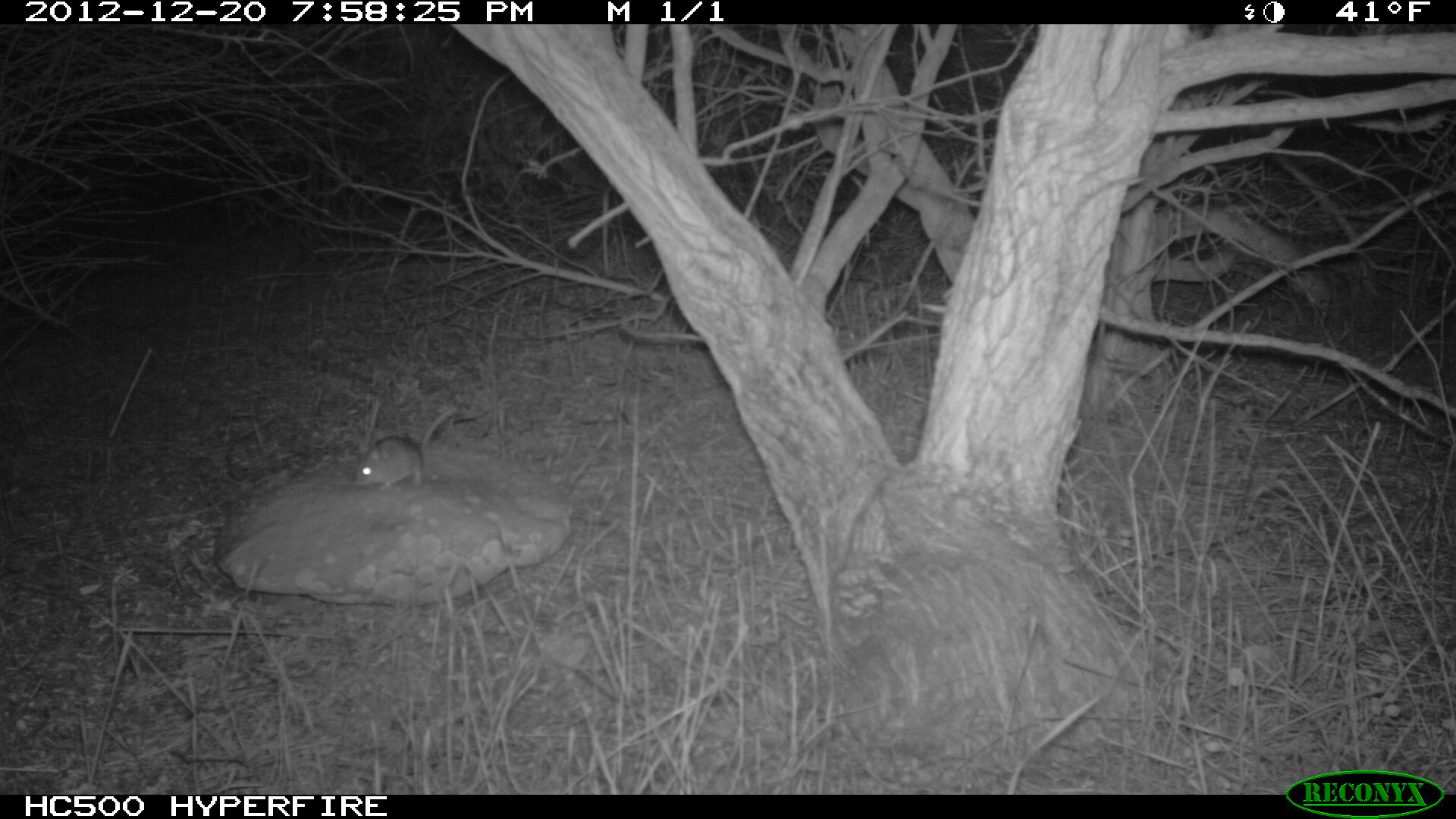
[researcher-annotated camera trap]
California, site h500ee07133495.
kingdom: Animalia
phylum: Chordata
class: Mammalia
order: Rodentia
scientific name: Rodentia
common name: rodent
Rodent (Rodentia).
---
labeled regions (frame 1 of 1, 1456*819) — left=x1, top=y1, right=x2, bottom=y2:
rodent: left=352, top=407, right=457, bottom=491